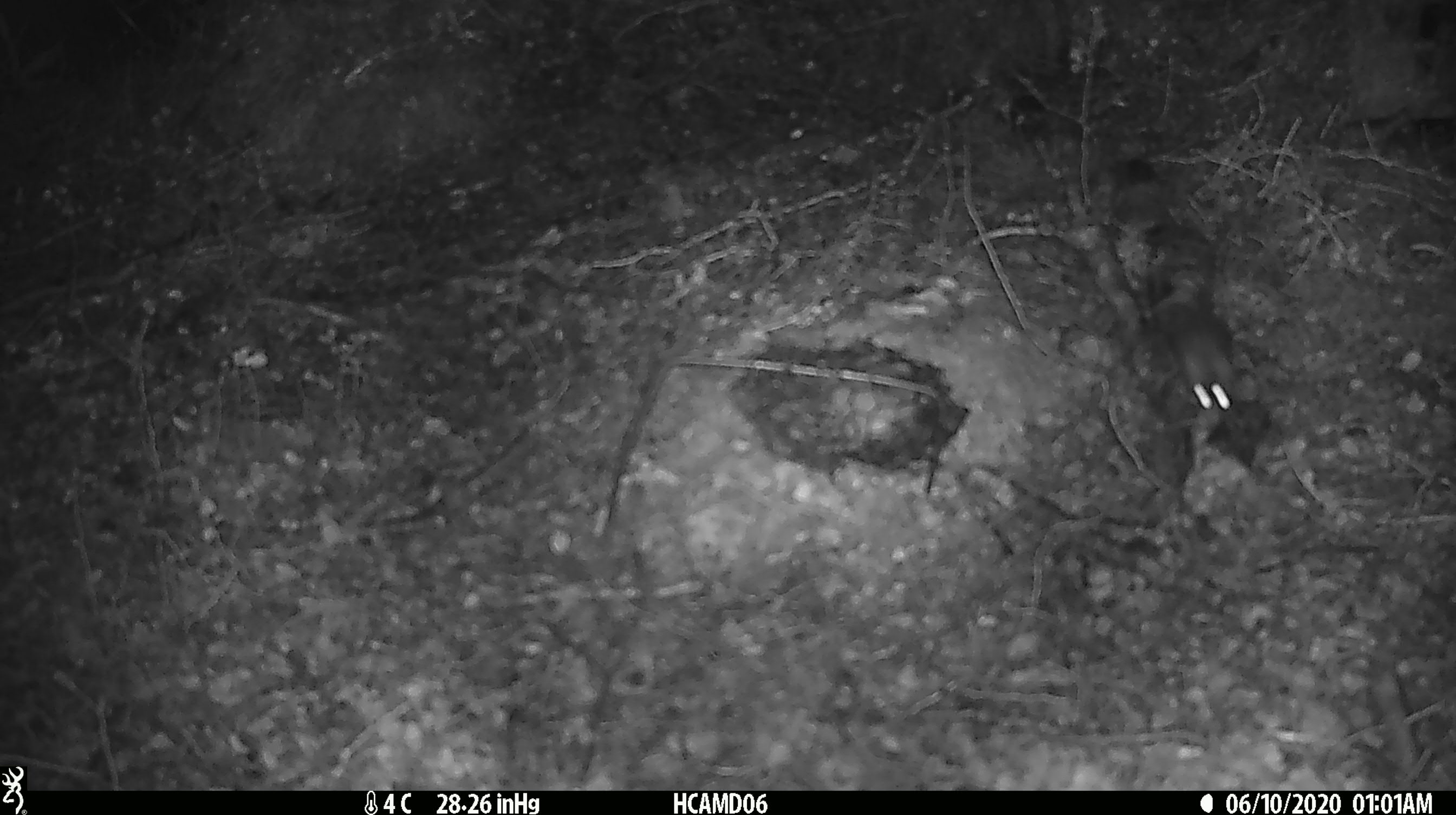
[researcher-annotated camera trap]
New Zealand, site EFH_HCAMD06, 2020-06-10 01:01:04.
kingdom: Animalia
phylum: Chordata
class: Mammalia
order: Rodentia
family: Muridae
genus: Mus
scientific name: Mus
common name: mouse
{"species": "mouse (Mus)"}